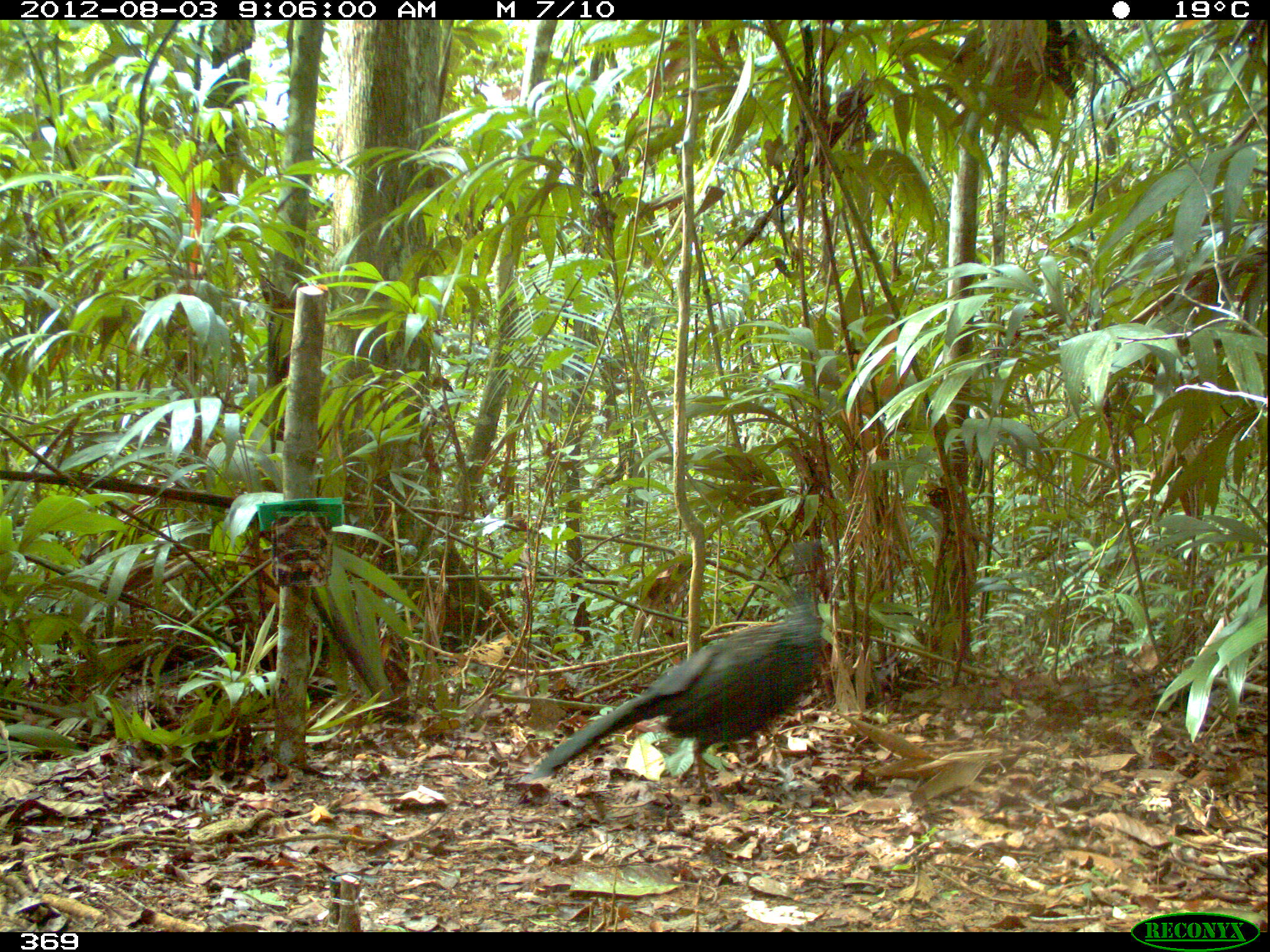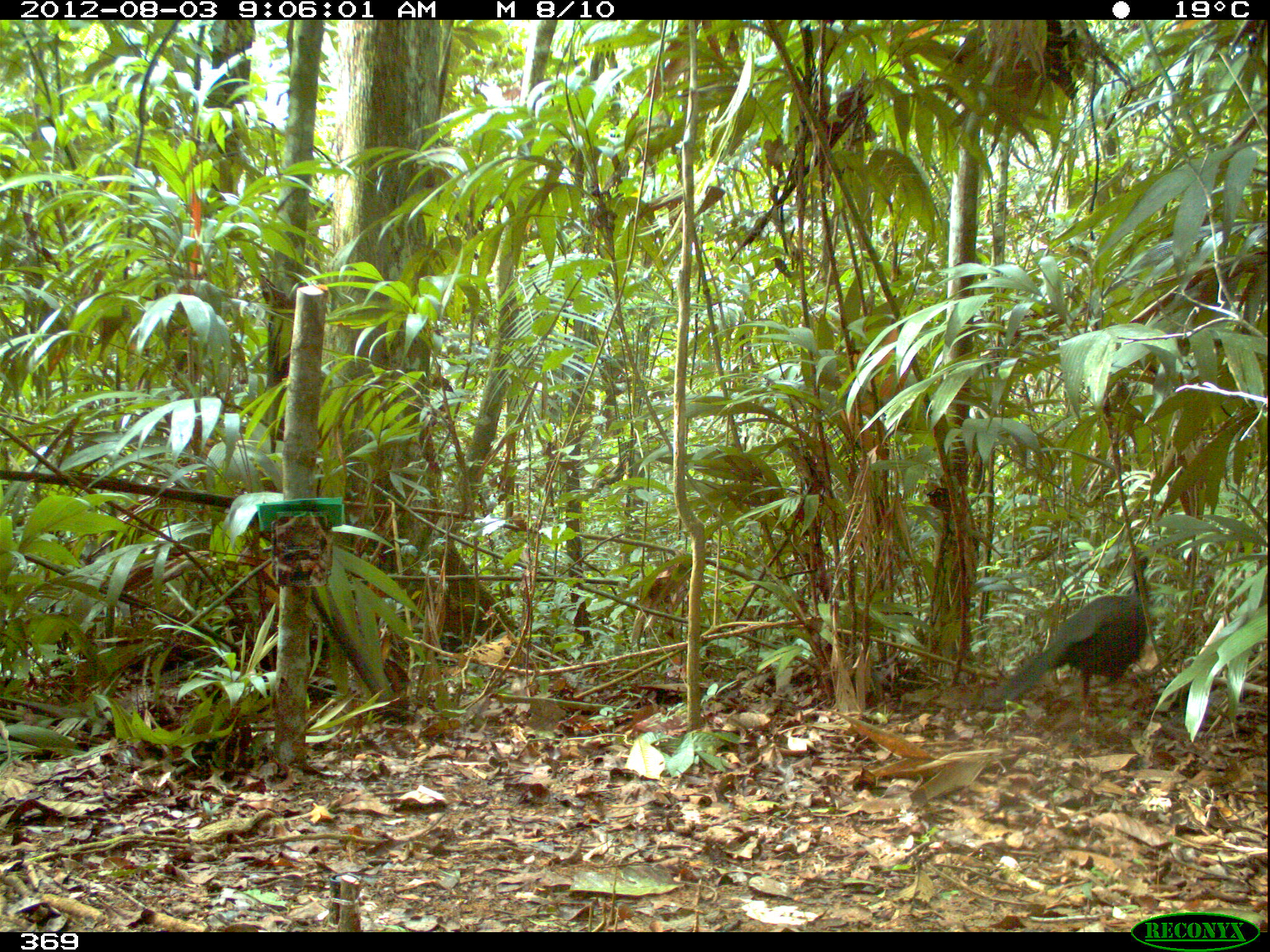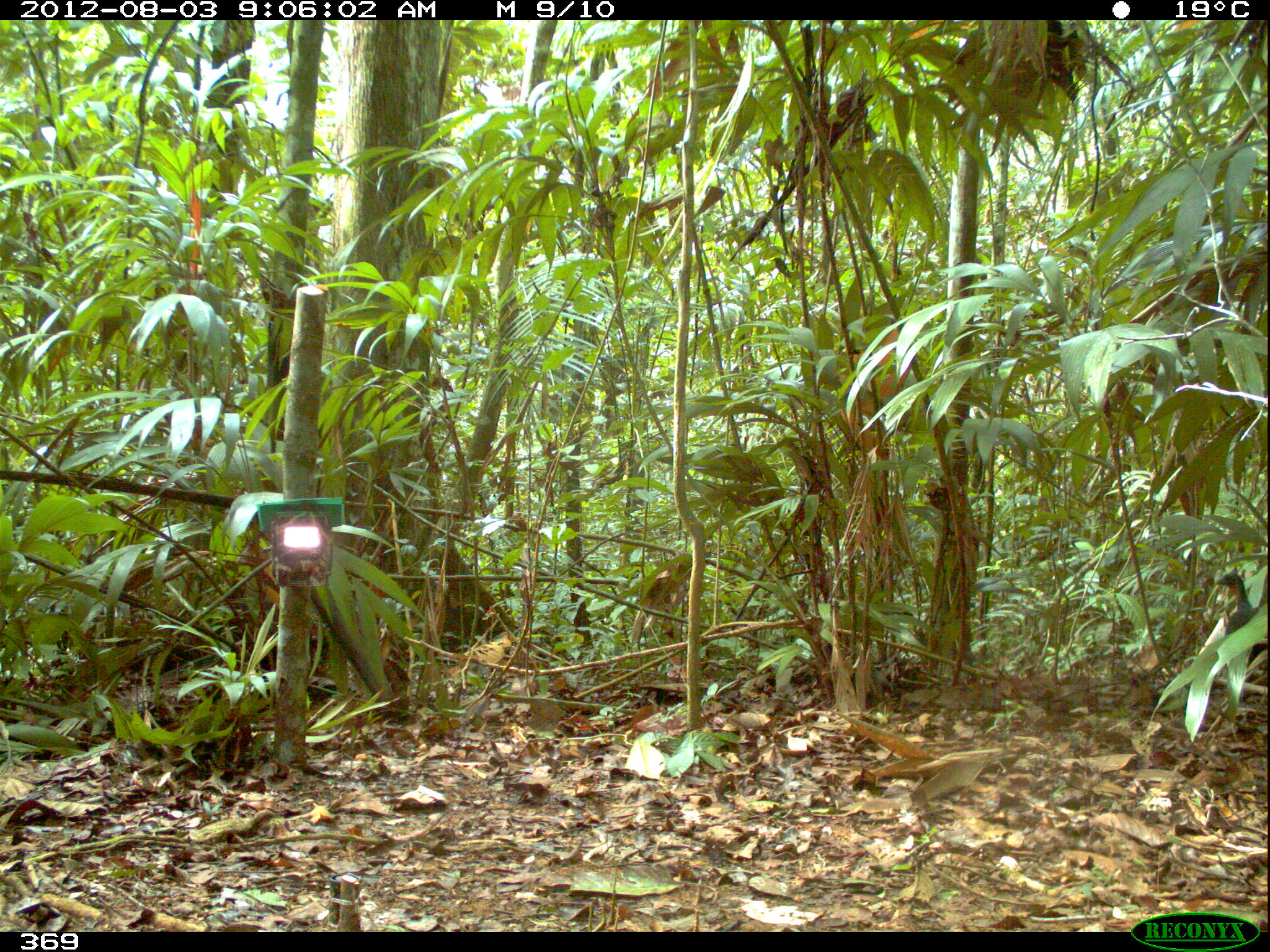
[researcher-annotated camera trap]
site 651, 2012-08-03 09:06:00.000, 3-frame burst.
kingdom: Animalia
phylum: Chordata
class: Aves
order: Galliformes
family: Cracidae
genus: Penelope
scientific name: Penelope jacquacu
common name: spix's guan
Penelope jacquacu (spix's guan).